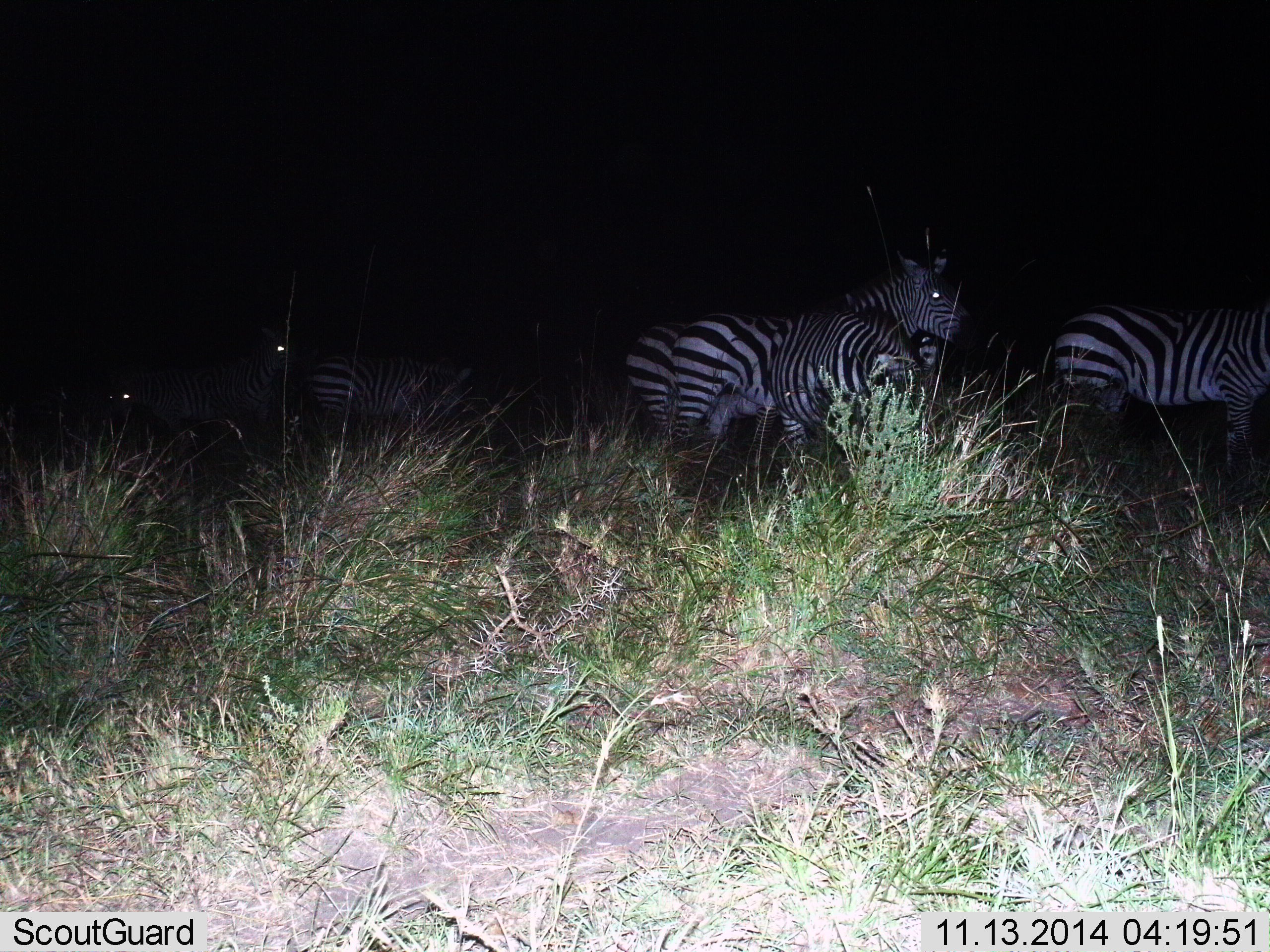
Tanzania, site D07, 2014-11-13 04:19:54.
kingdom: Animalia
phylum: Chordata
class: Mammalia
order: Perissodactyla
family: Equidae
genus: Equus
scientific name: Equus quagga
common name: plains zebra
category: zebra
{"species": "zebra (plains zebra) (Equus quagga)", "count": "6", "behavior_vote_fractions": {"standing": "80%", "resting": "10%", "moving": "20%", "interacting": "10%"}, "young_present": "0%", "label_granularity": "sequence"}